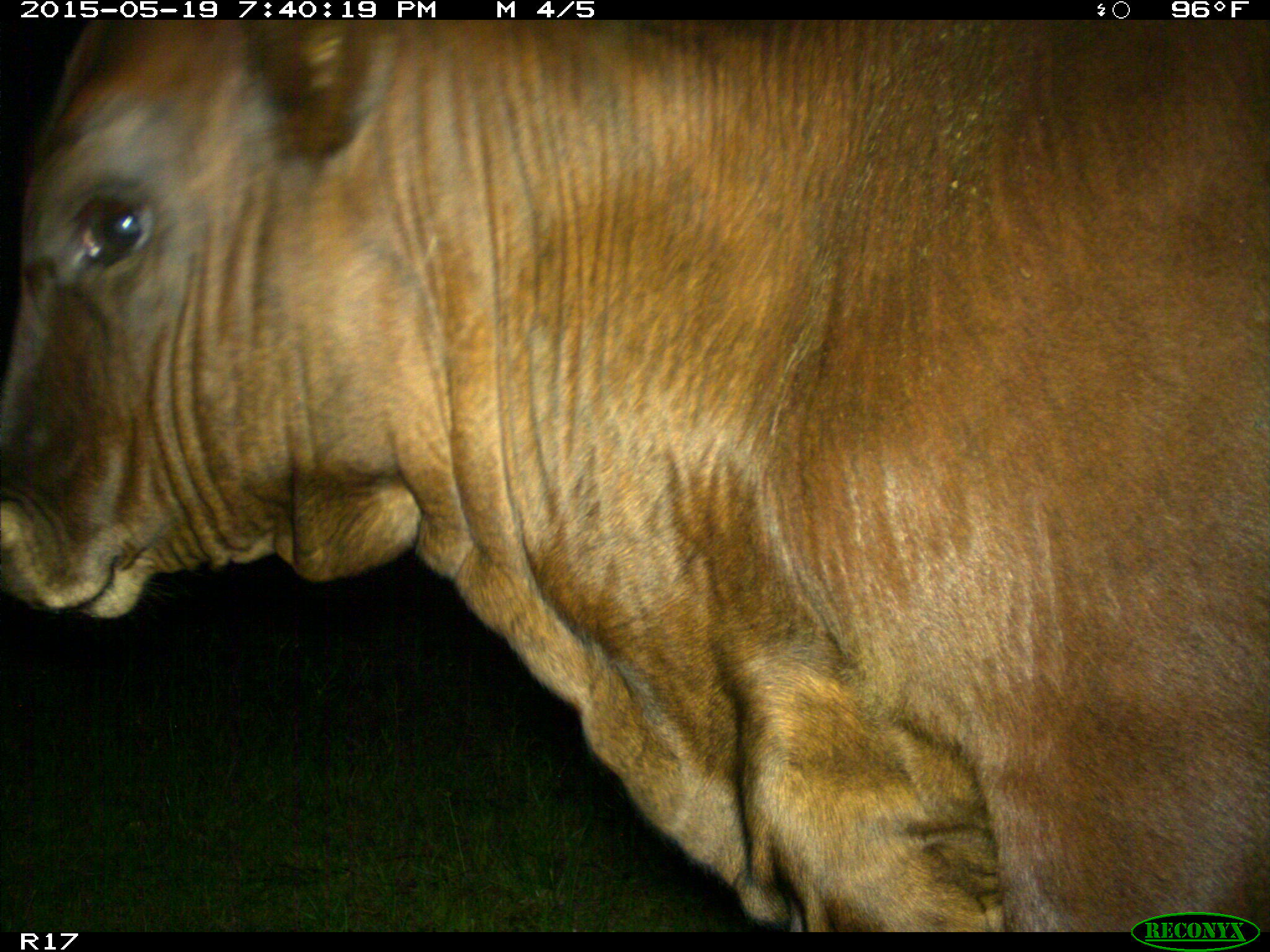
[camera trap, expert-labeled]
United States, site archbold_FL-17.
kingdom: Animalia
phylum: Chordata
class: Mammalia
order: Artiodactyla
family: Bovidae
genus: Bos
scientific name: Bos taurus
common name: domestic cow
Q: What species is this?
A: Bos taurus (domestic cow).